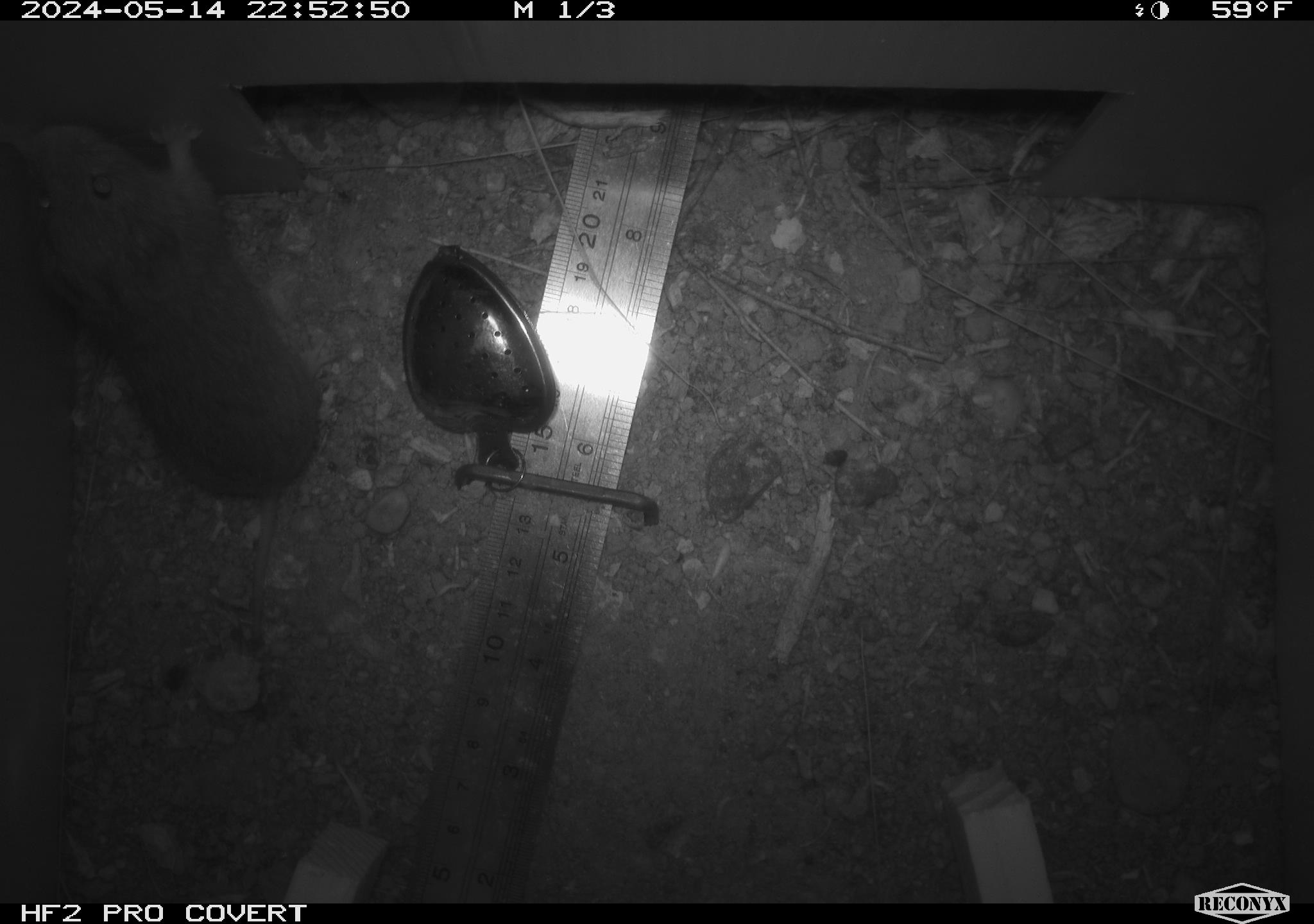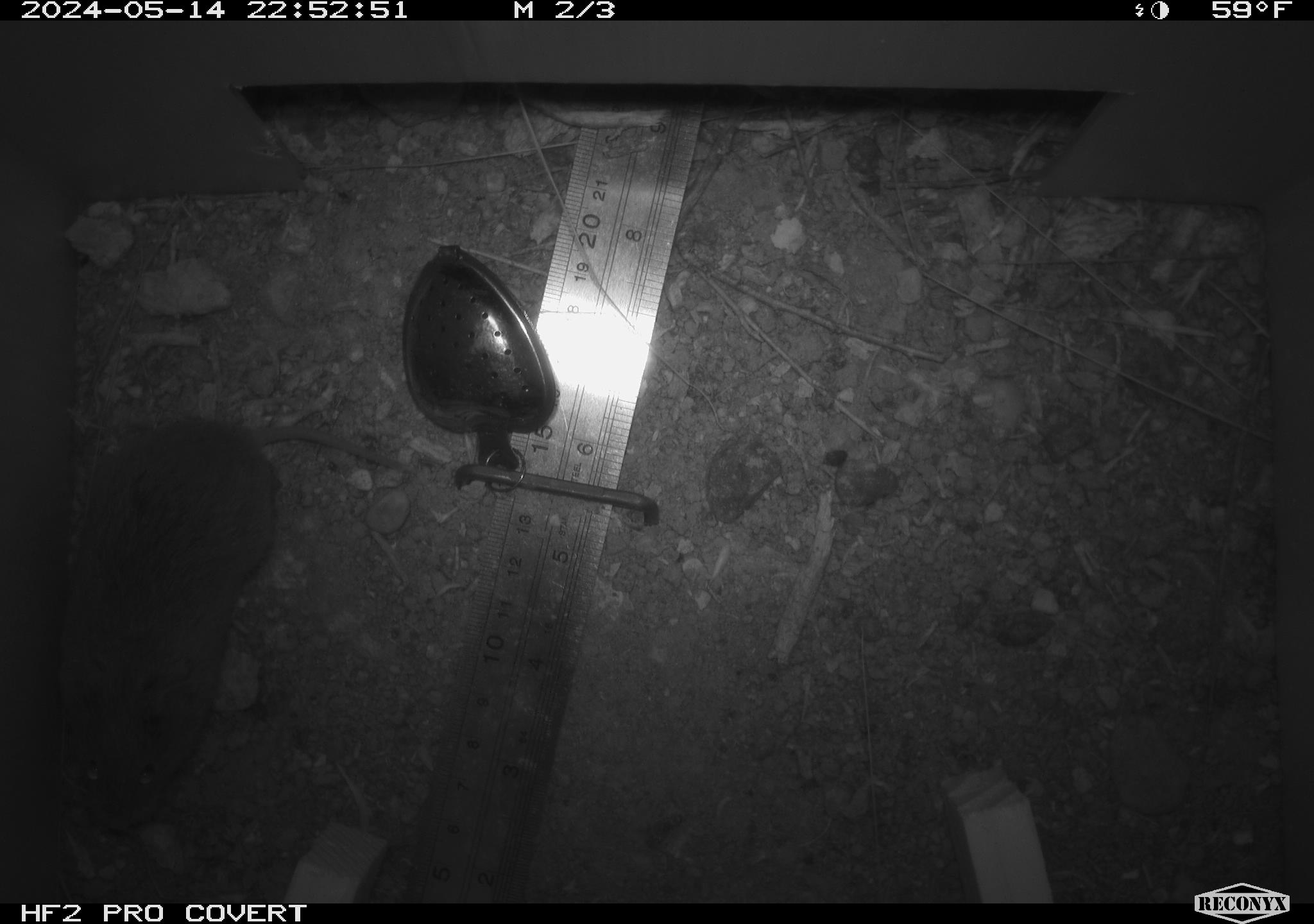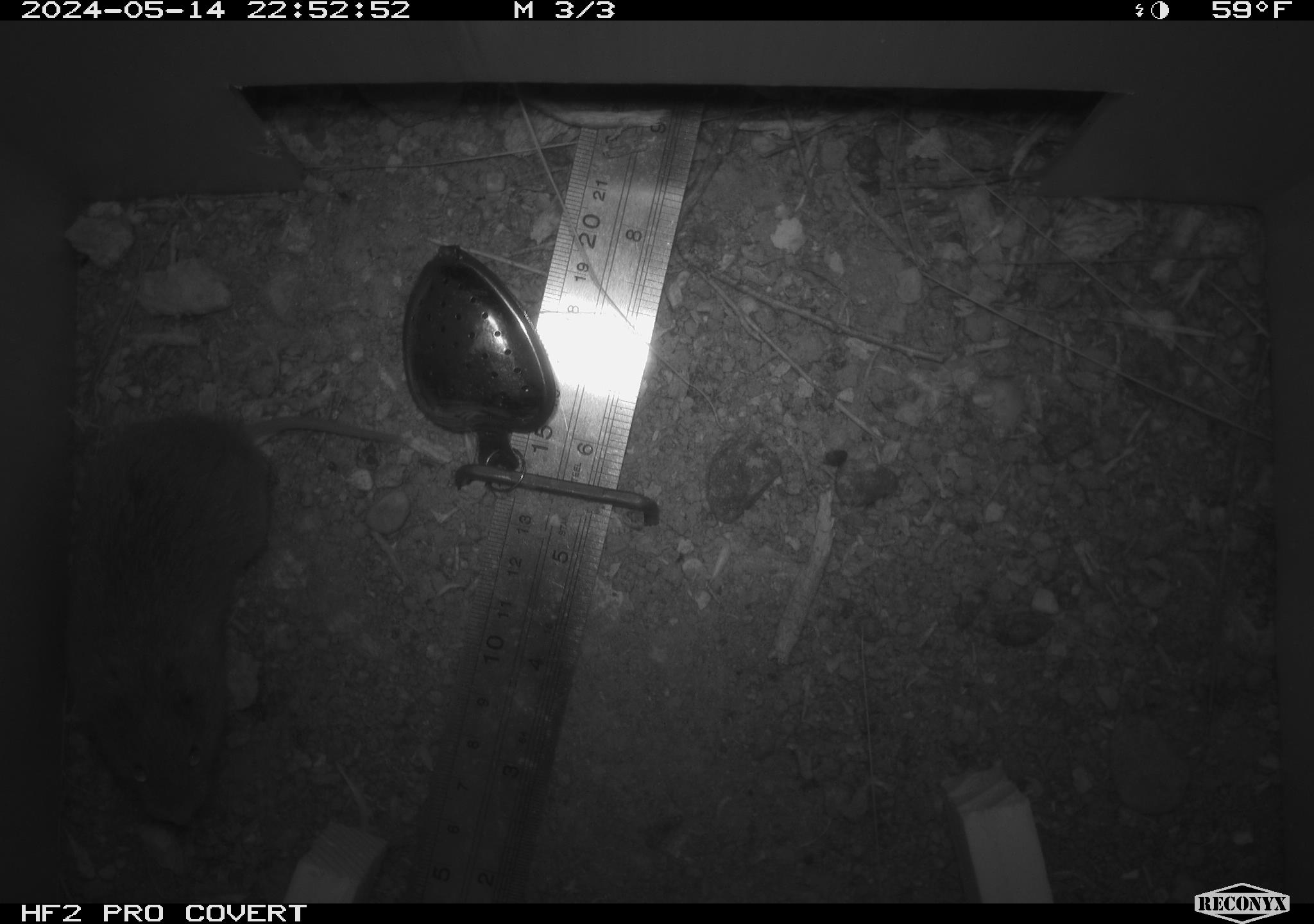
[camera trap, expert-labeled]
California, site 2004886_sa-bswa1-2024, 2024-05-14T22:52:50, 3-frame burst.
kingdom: Animalia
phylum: Chordata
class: Mammalia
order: Rodentia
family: Cricetidae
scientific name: Arvicolinae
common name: voles, lemmings, and muskrats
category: arvicolinae subfamily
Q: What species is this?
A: Arvicolinae subfamily (voles, lemmings, and muskrats) (Arvicolinae).